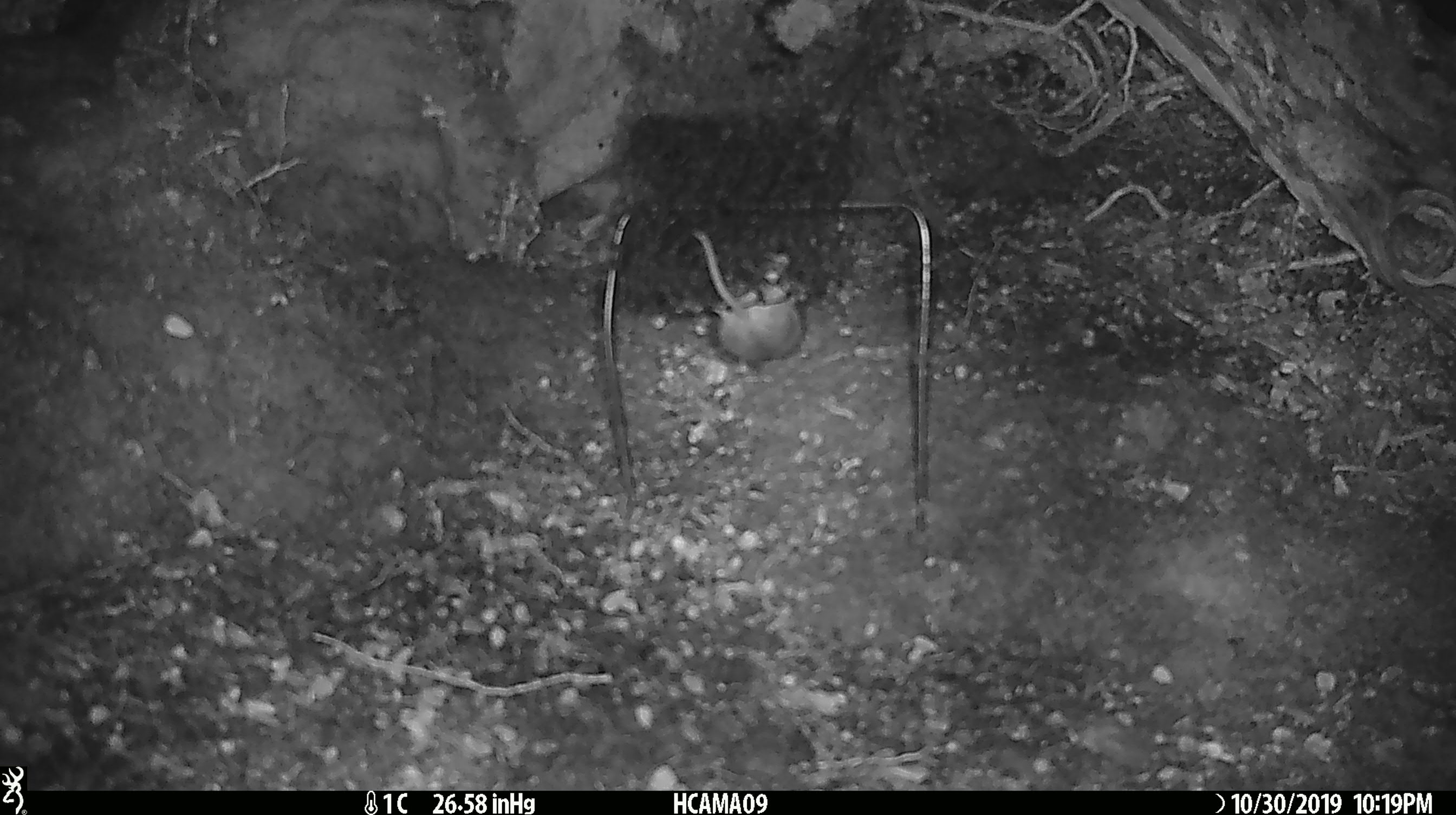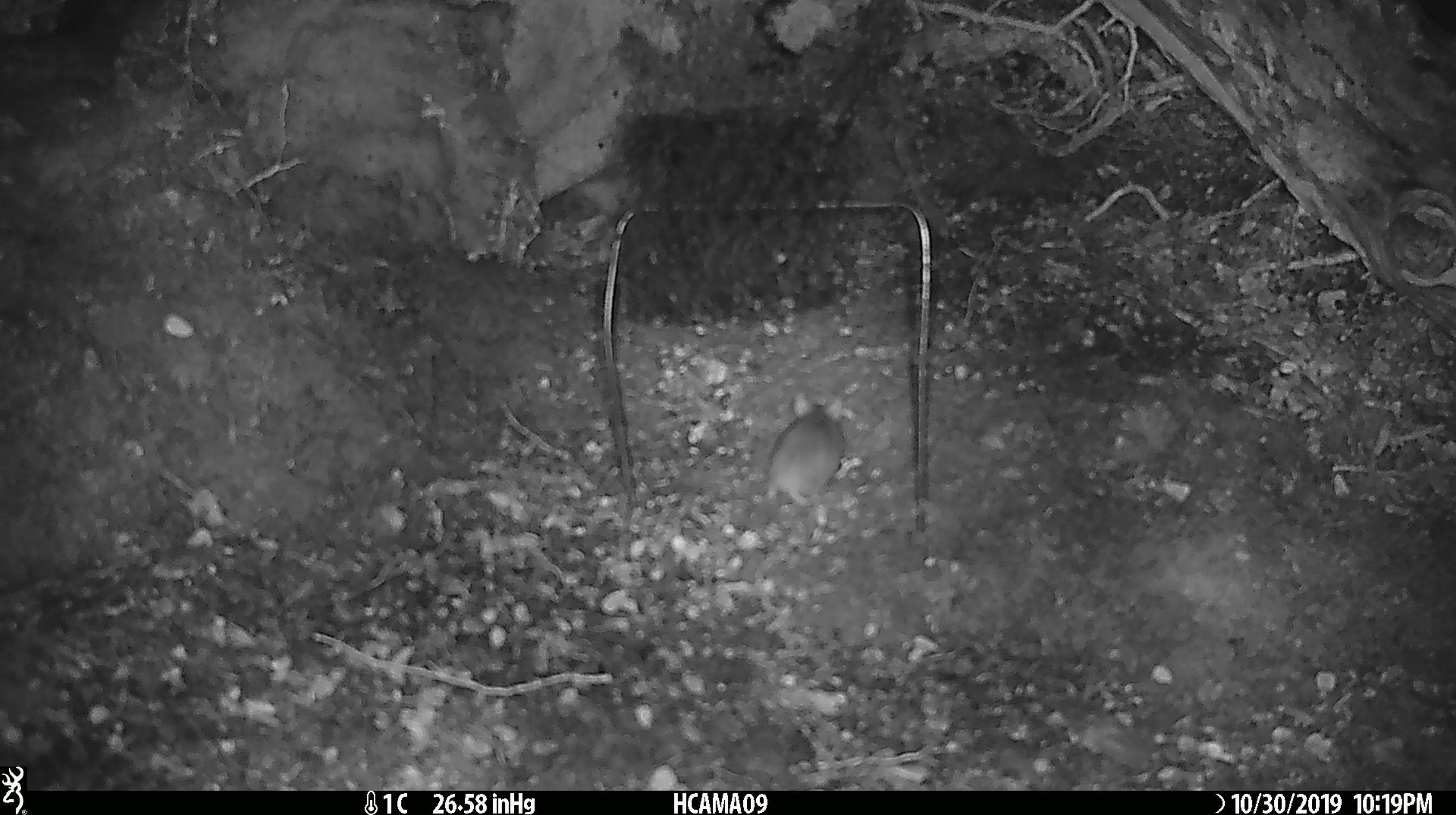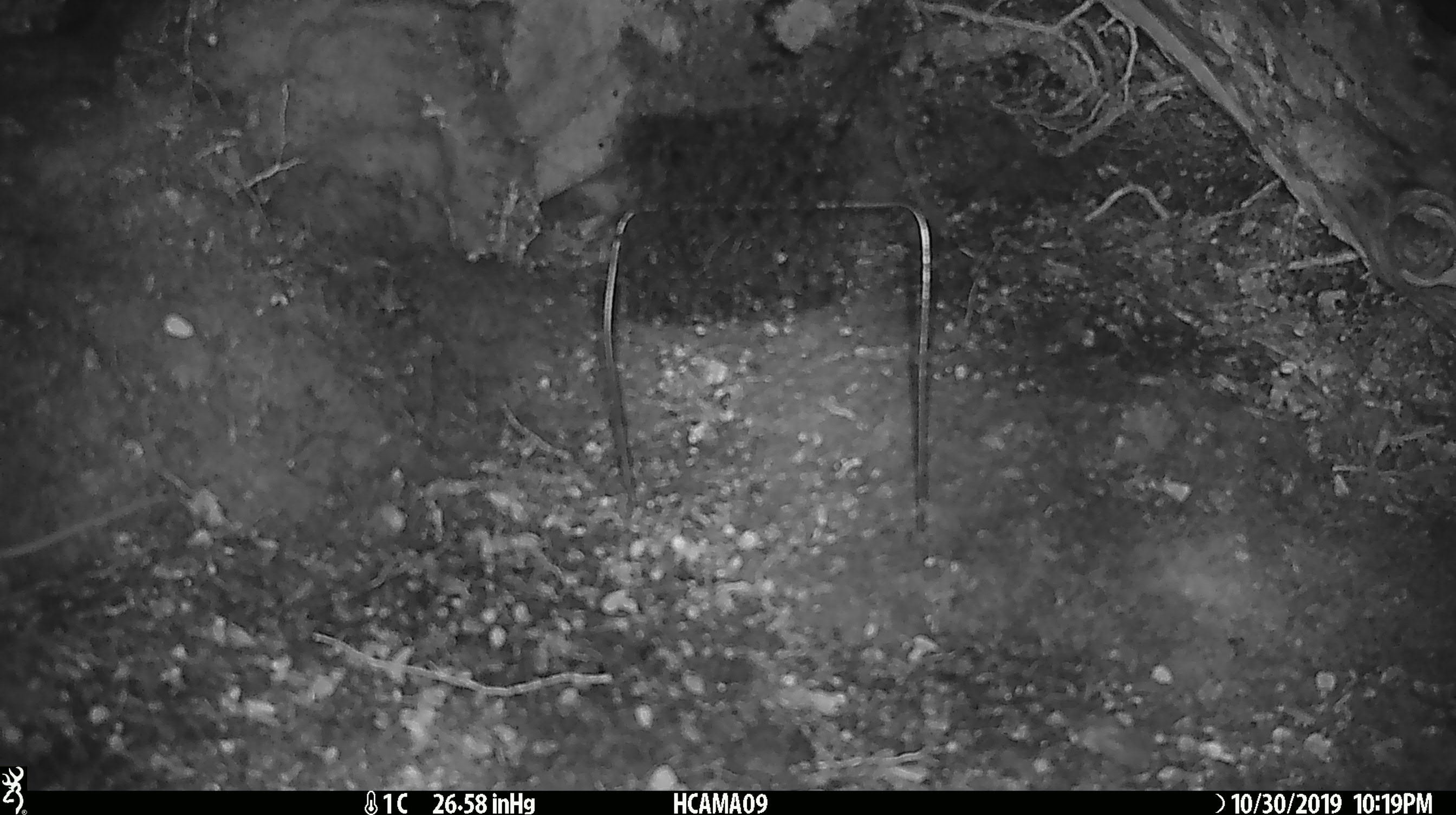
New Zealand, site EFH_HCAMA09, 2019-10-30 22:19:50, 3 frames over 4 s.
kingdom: Animalia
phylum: Chordata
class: Mammalia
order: Rodentia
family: Muridae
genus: Mus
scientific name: Mus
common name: mouse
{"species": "mouse (Mus)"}